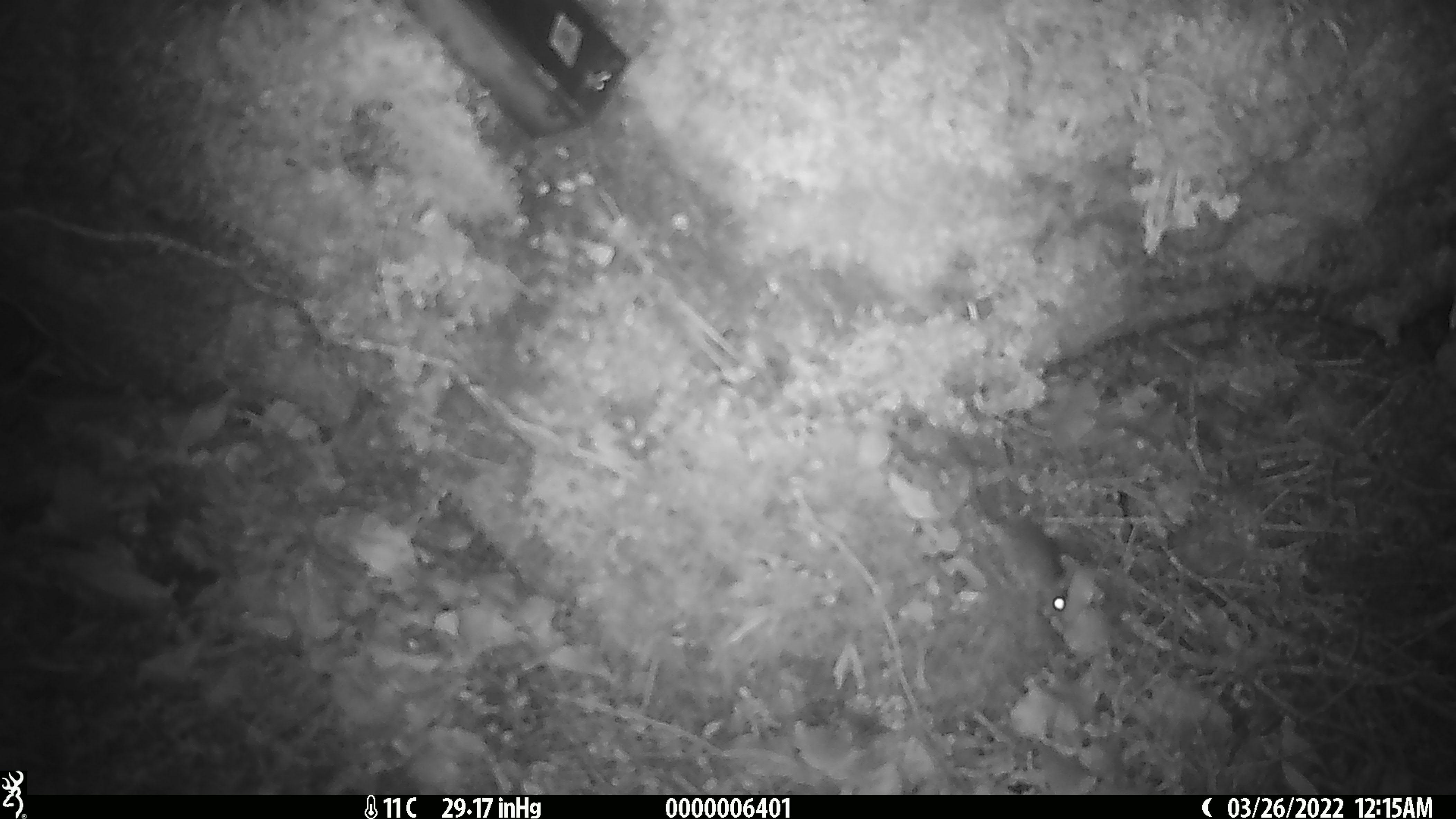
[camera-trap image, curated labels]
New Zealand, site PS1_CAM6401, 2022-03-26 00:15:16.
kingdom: Animalia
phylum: Chordata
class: Mammalia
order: Rodentia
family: Muridae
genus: Mus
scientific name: Mus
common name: mouse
Mouse (Mus).